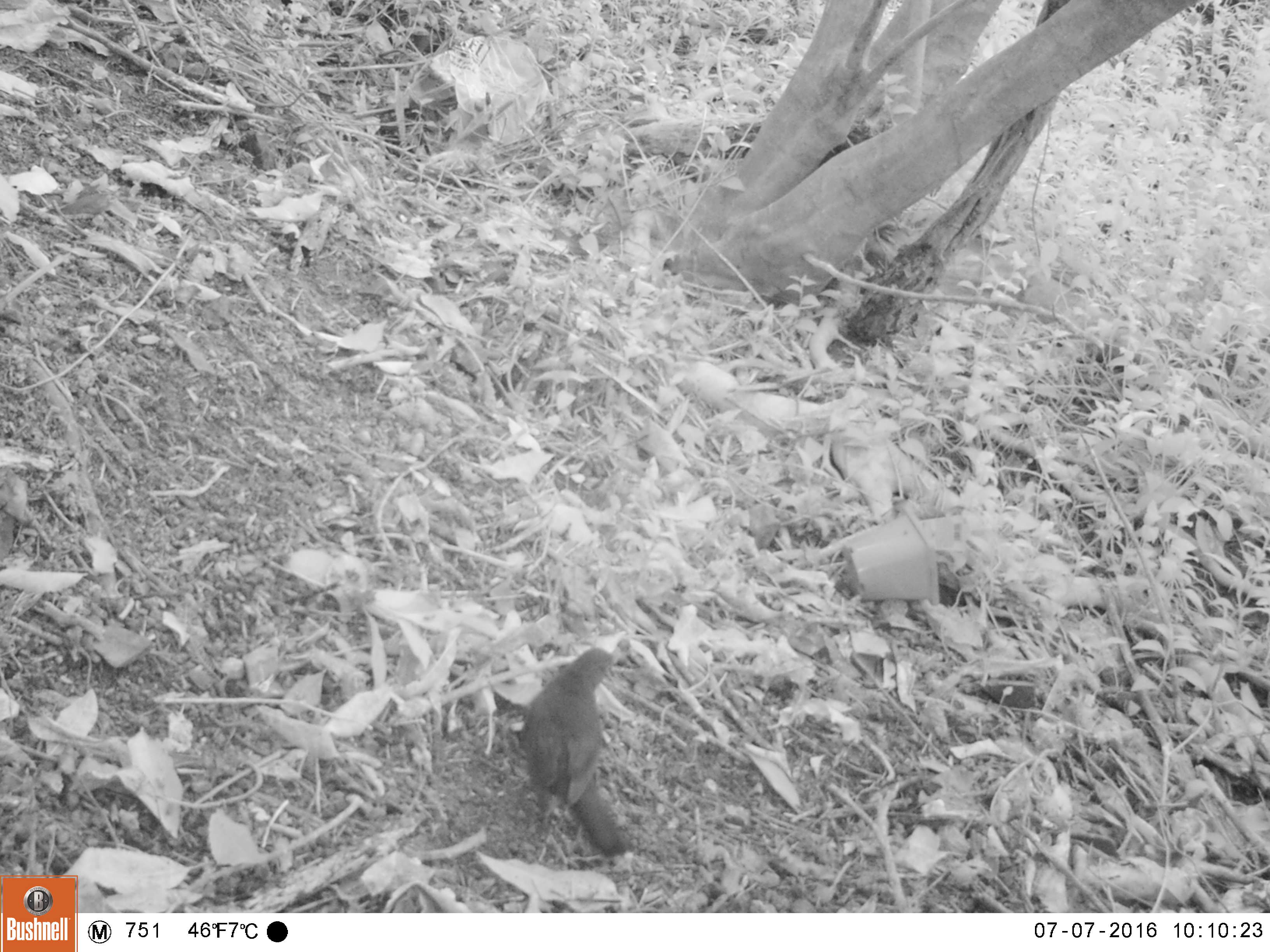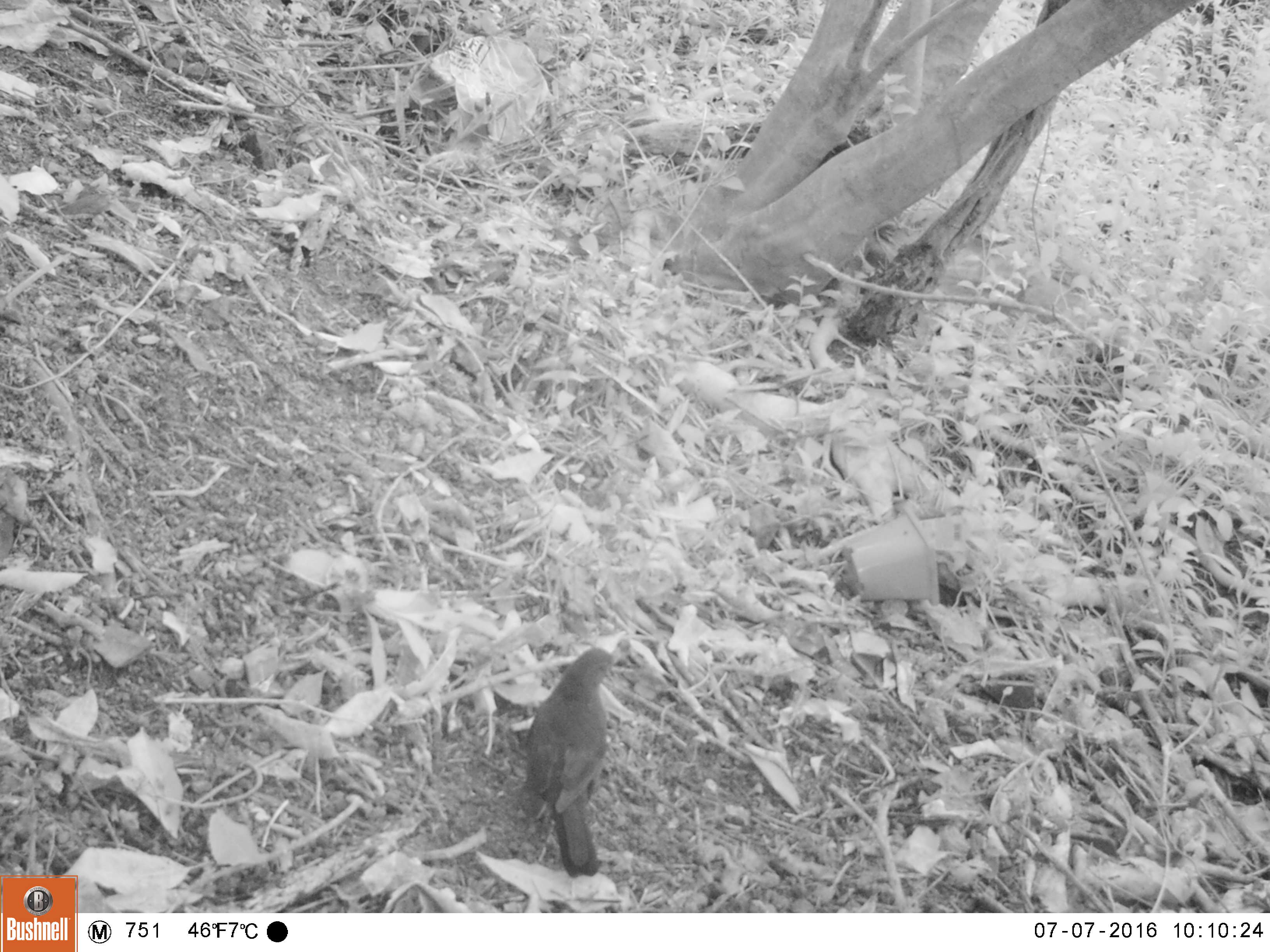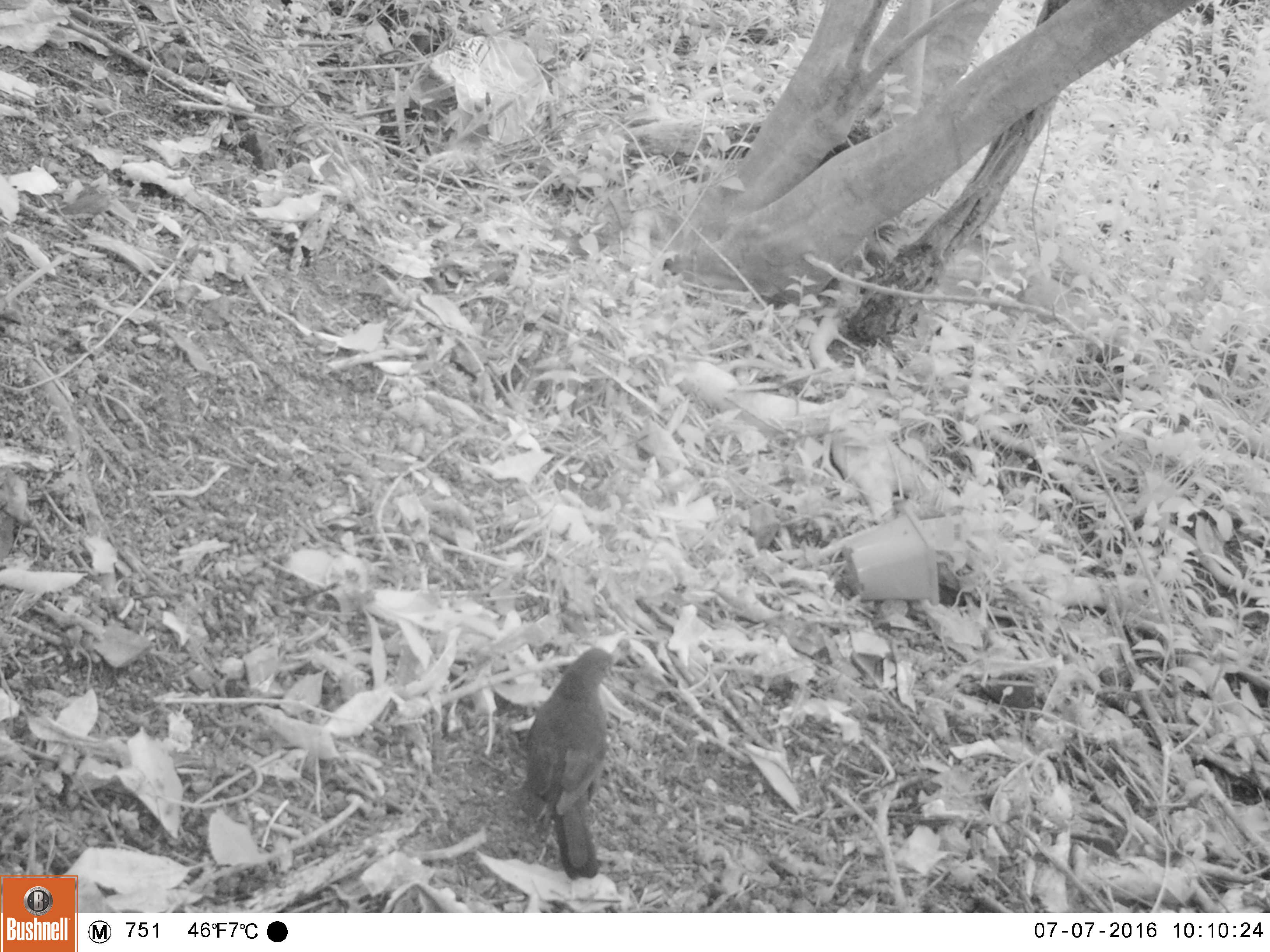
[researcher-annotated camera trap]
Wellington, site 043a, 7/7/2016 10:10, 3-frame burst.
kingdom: Animalia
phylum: Chordata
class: Aves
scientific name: Aves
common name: bird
Bird (Aves).